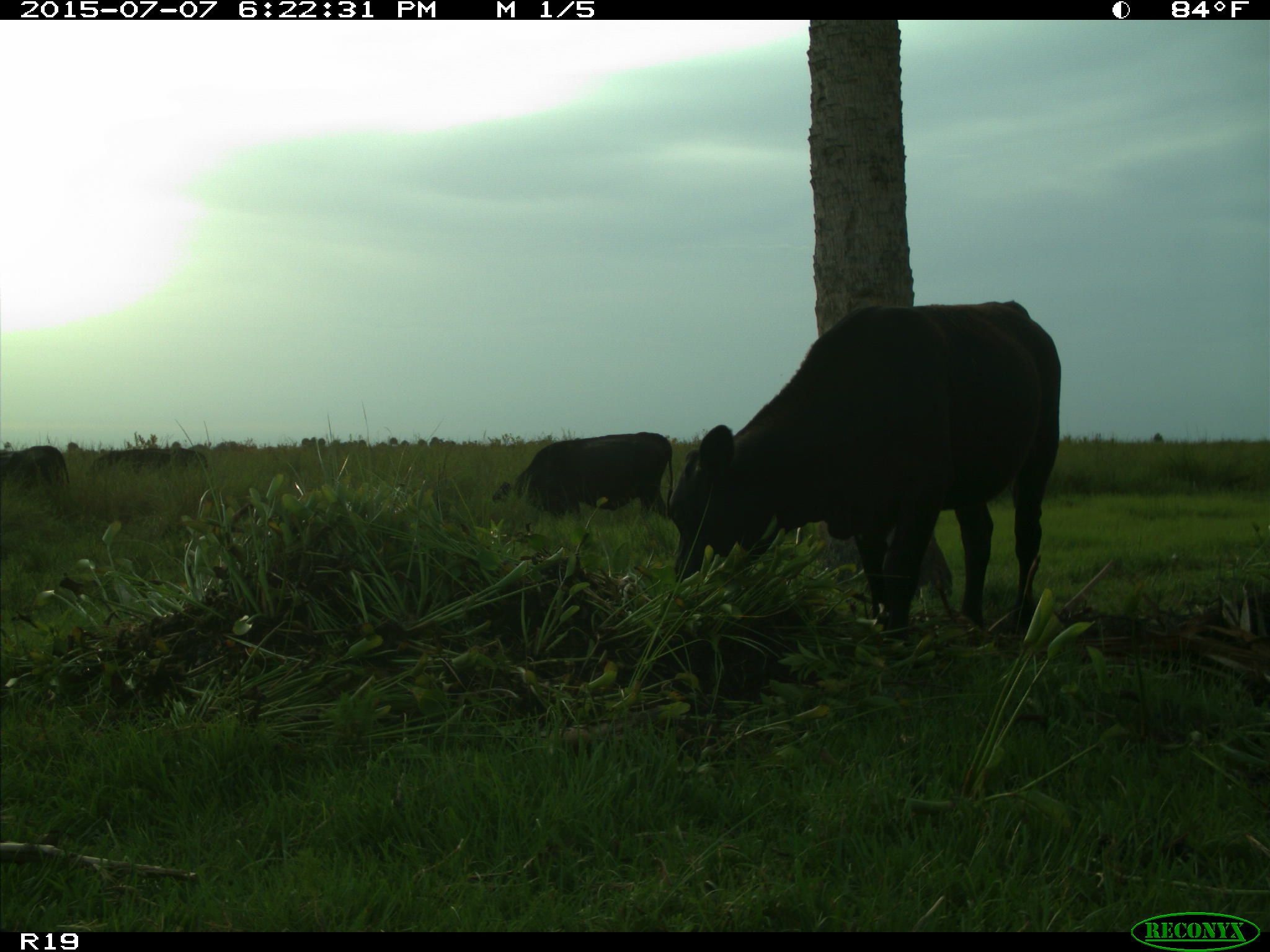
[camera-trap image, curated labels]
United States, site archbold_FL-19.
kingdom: Animalia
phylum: Chordata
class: Mammalia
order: Artiodactyla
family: Bovidae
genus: Bos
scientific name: Bos taurus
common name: domestic cow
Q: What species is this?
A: Bos taurus (domestic cow).